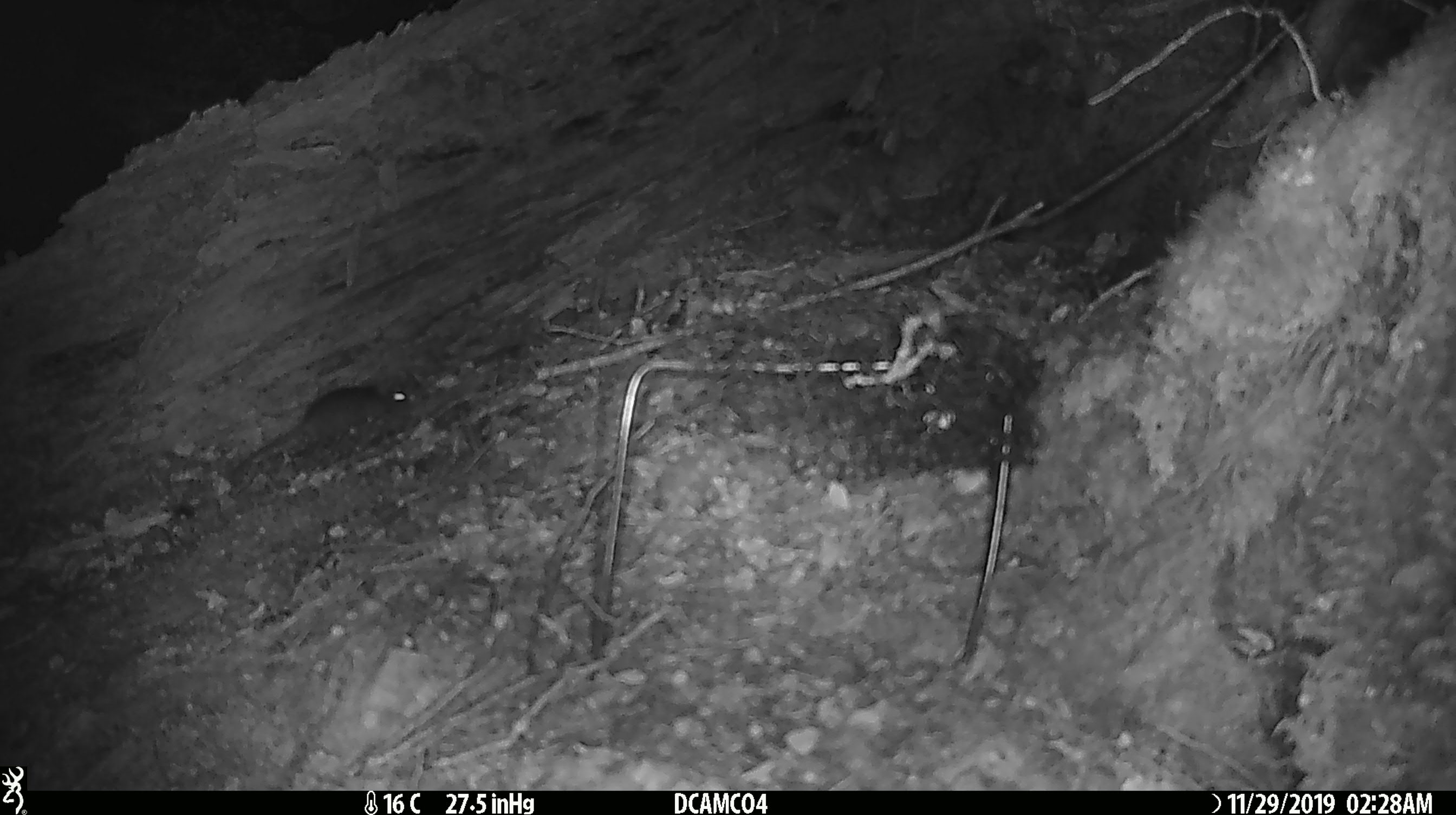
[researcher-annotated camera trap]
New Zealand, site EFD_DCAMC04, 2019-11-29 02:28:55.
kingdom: Animalia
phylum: Chordata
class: Mammalia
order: Rodentia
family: Muridae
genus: Mus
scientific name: Mus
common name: mouse